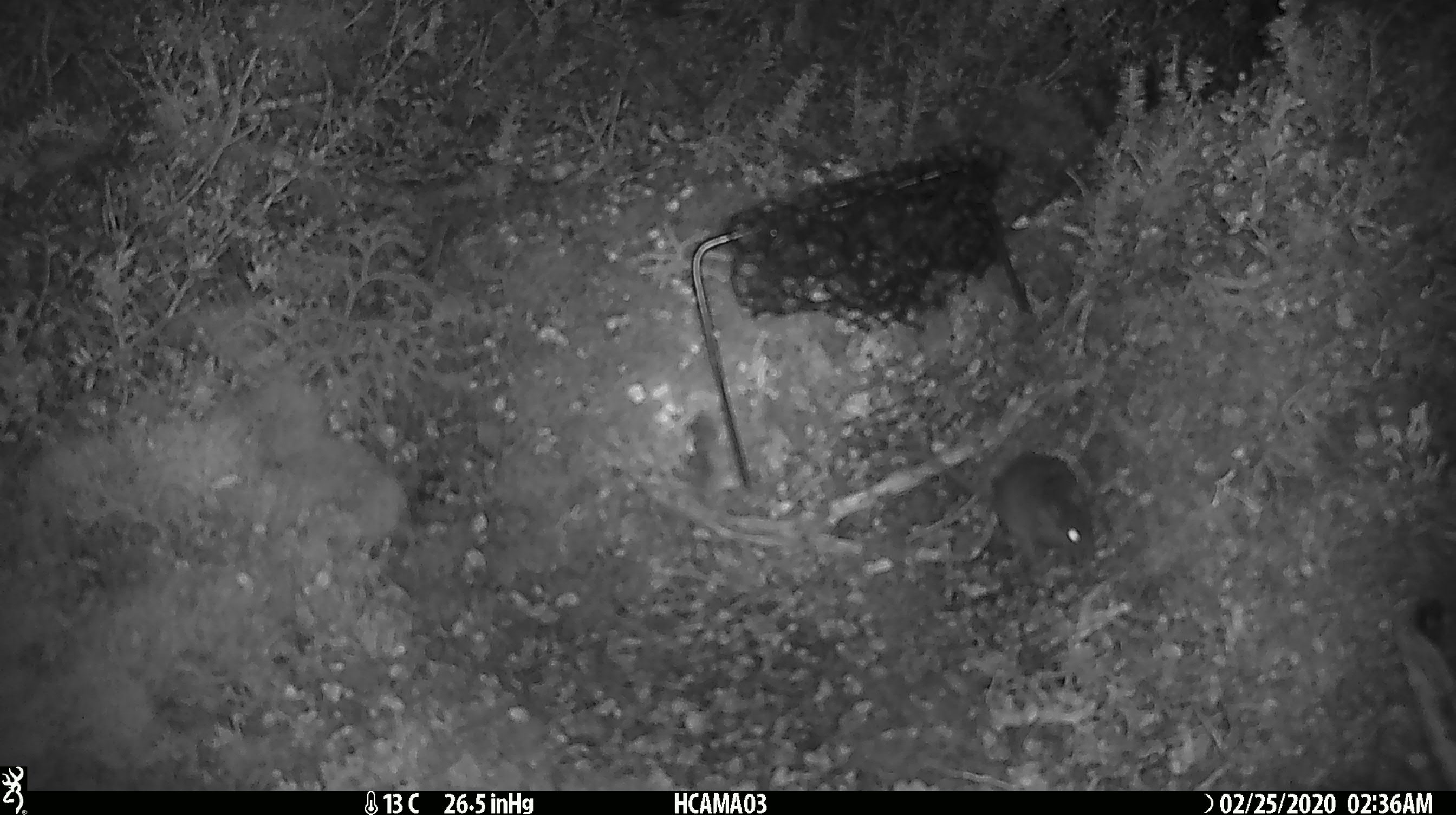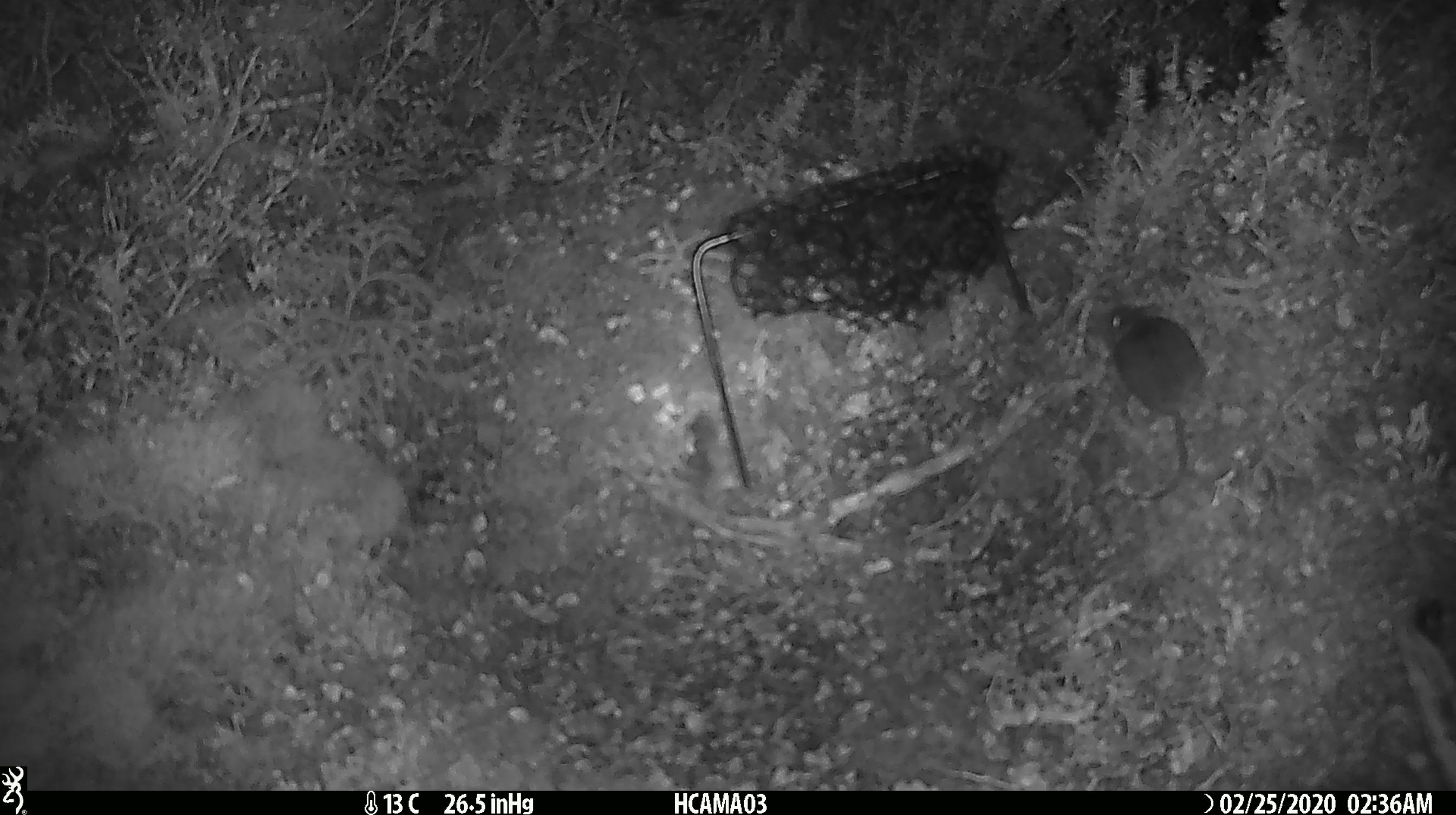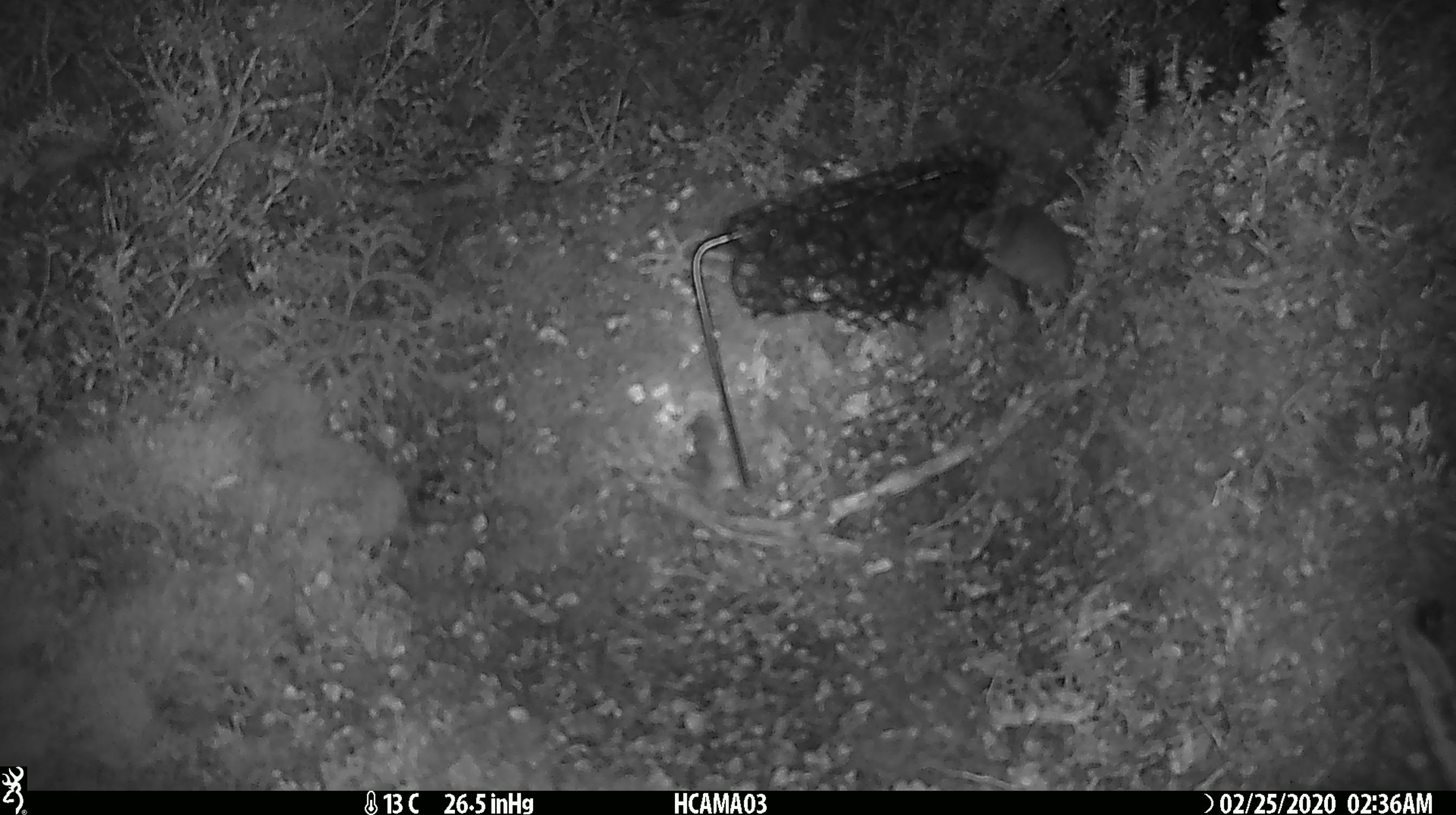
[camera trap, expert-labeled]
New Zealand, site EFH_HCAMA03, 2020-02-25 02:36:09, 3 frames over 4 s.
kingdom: Animalia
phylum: Chordata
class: Mammalia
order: Rodentia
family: Muridae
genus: Mus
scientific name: Mus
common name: mouse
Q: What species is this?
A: Mouse (Mus).